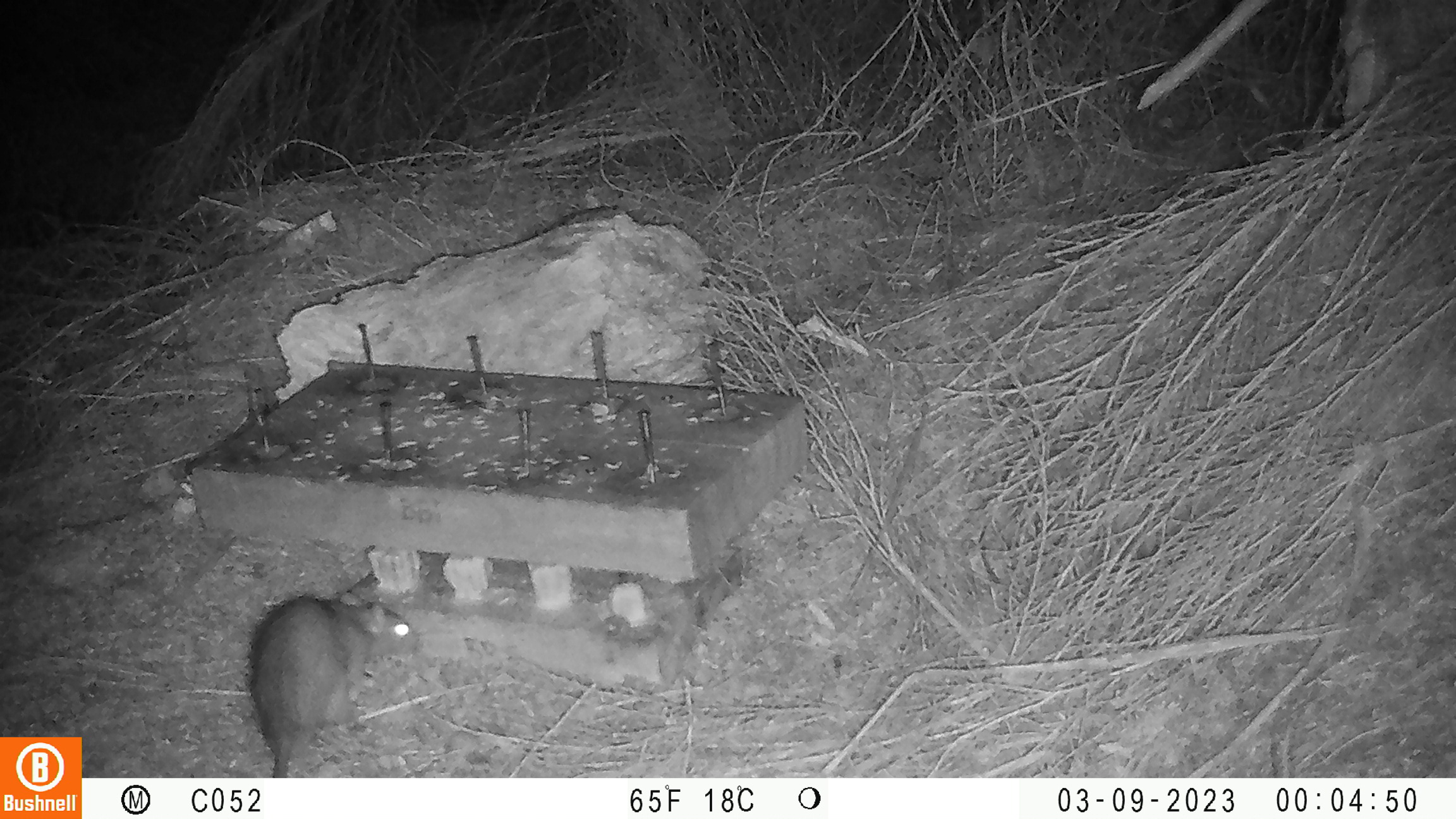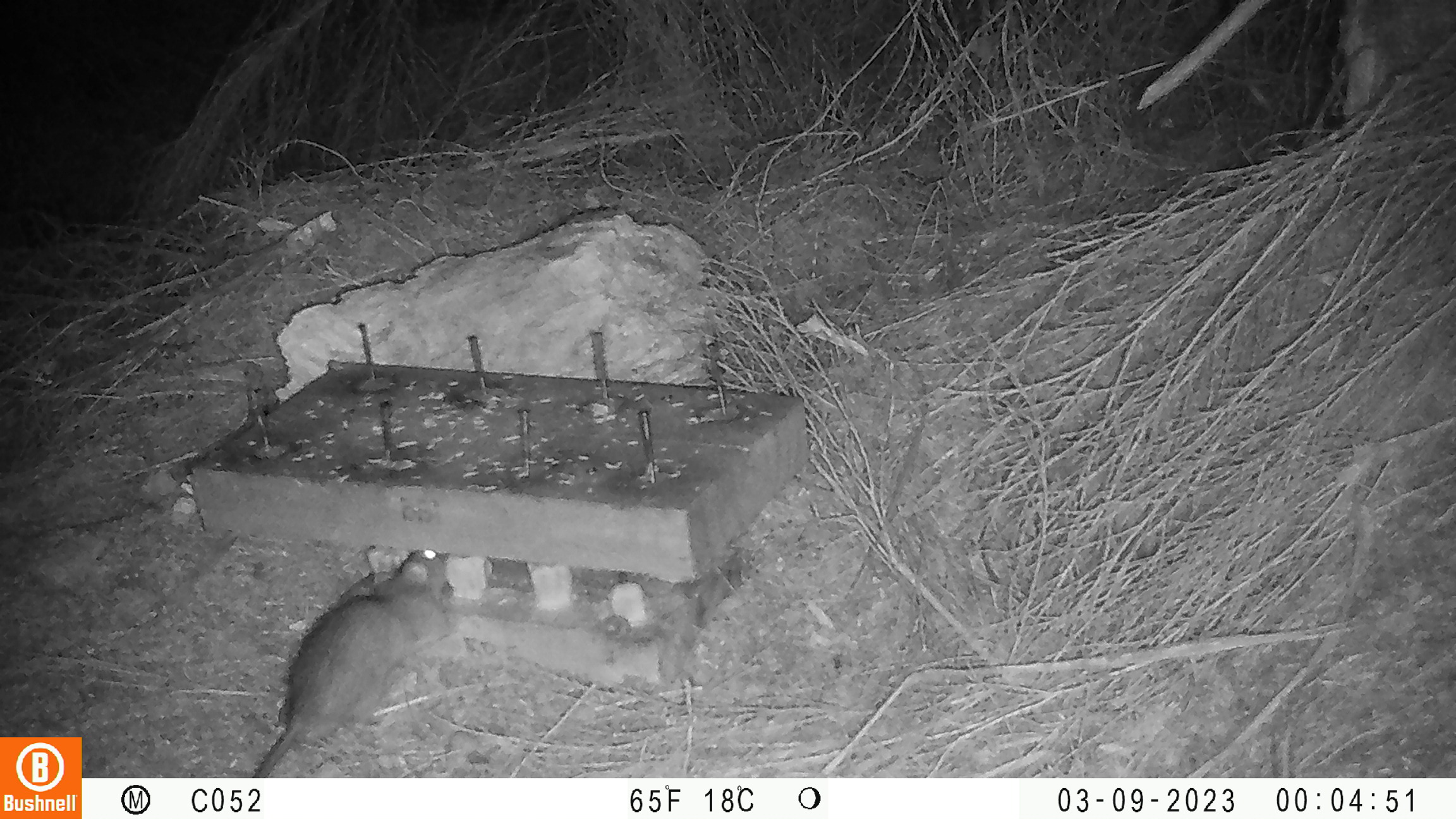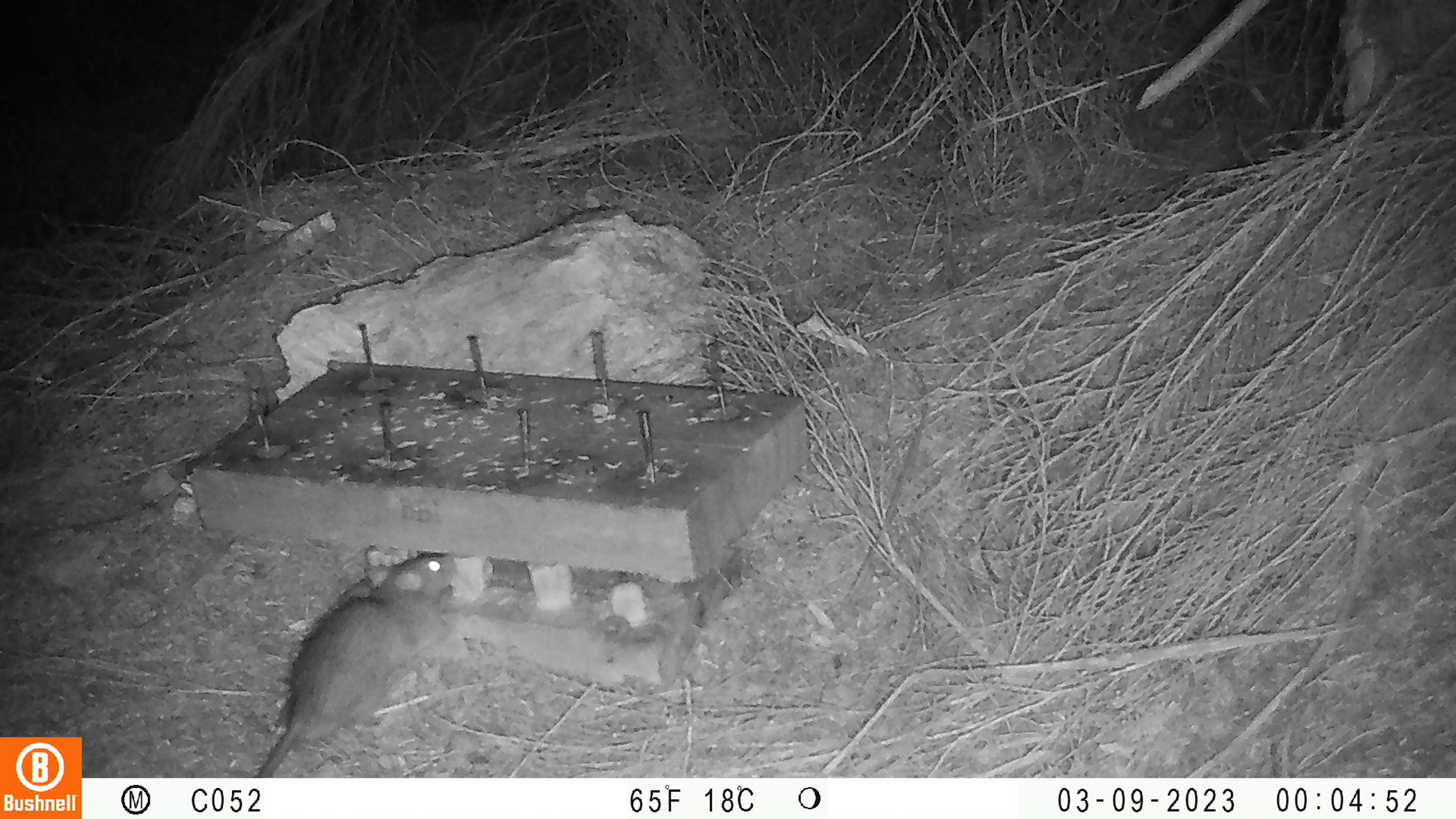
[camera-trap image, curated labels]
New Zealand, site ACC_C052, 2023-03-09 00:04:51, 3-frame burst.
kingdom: Animalia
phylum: Chordata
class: Mammalia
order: Rodentia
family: Muridae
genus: Rattus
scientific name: Rattus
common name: rat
Rat (Rattus).